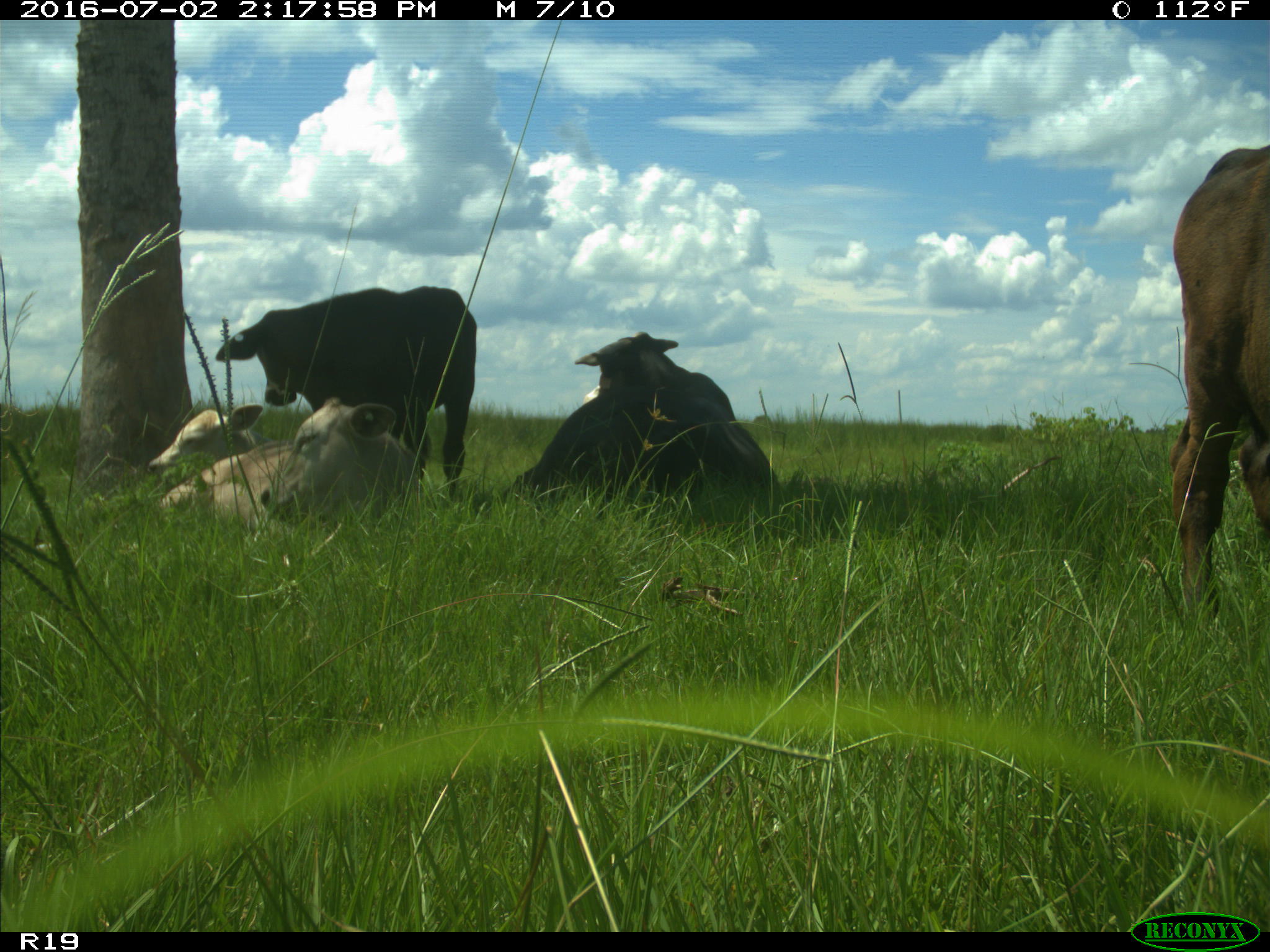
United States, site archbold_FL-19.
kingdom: Animalia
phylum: Chordata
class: Mammalia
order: Artiodactyla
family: Bovidae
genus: Bos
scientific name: Bos taurus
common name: domestic cow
Bos taurus (domestic cow).